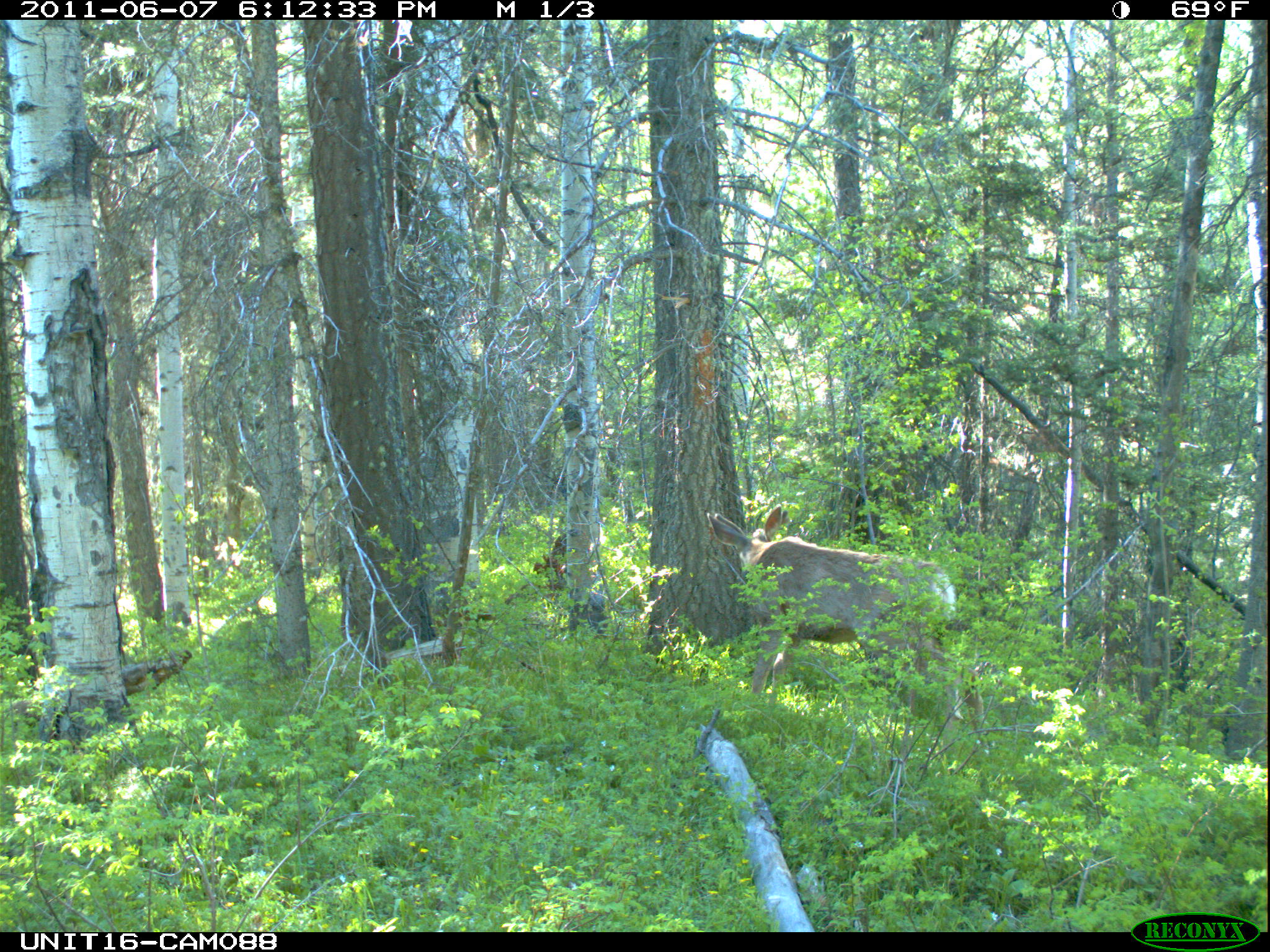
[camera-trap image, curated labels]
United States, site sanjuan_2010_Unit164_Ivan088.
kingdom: Animalia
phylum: Chordata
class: Mammalia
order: Artiodactyla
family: Cervidae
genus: Odocoileus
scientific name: Odocoileus hemionus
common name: mule deer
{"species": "Odocoileus hemionus (mule deer)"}